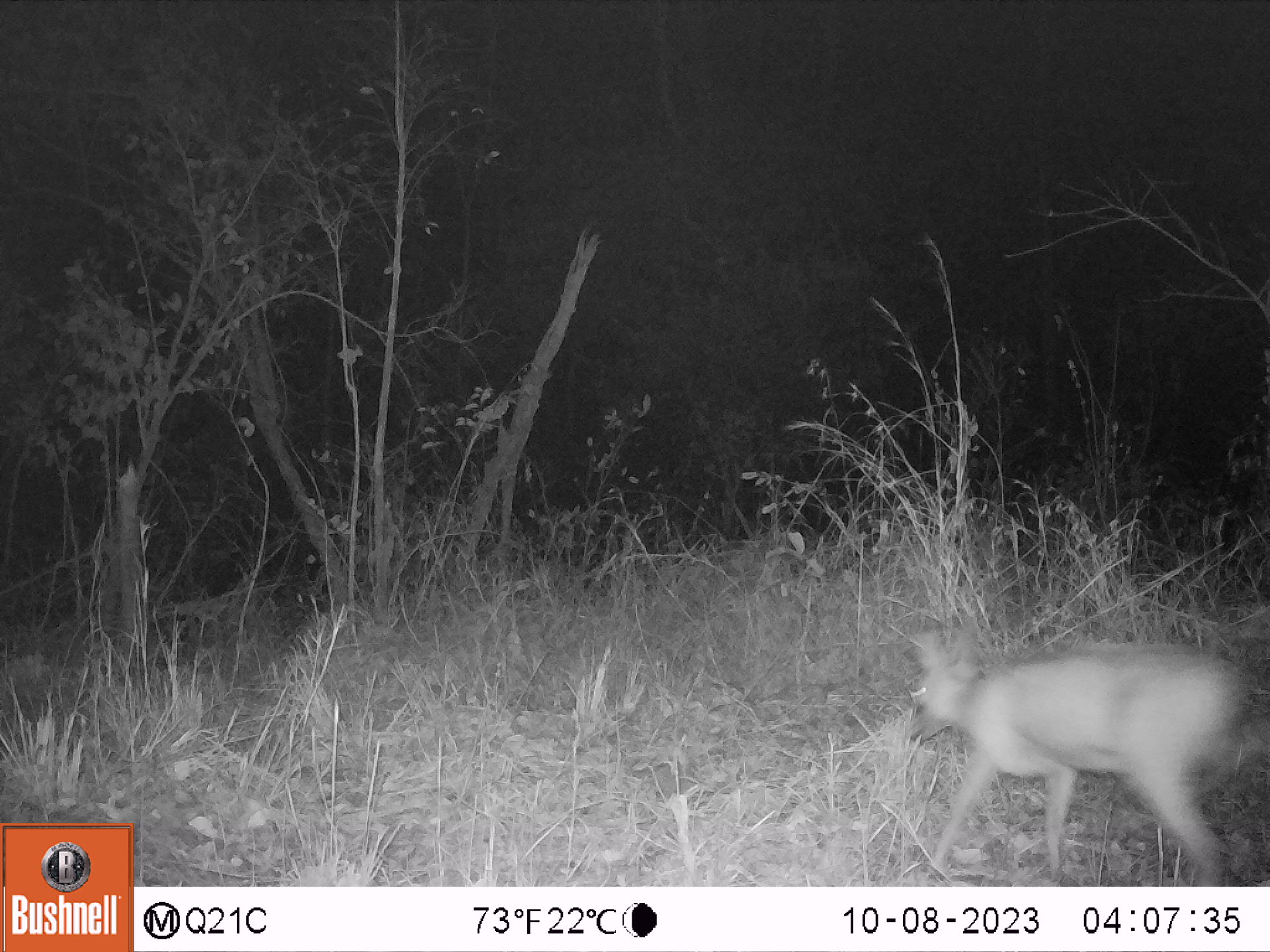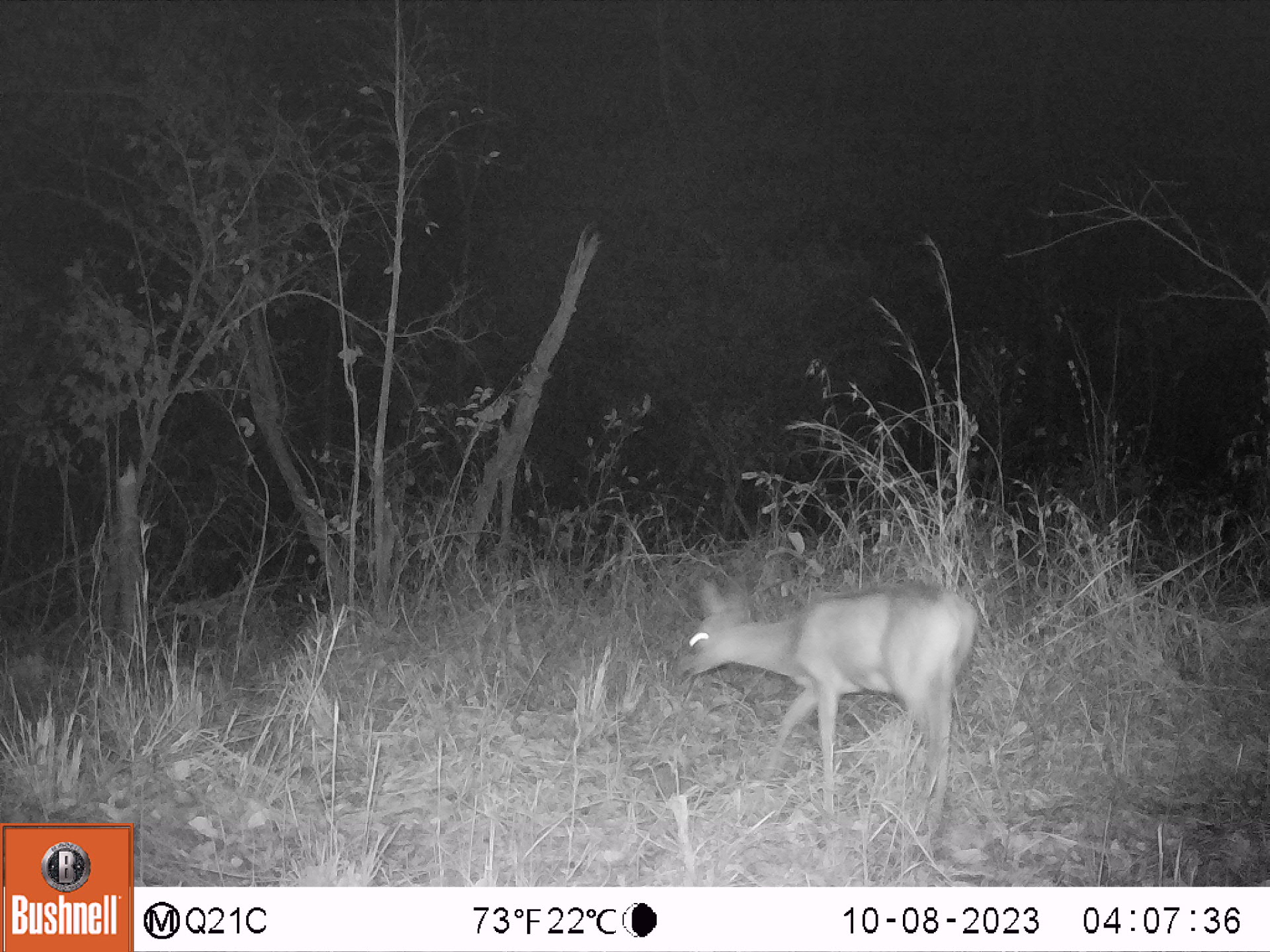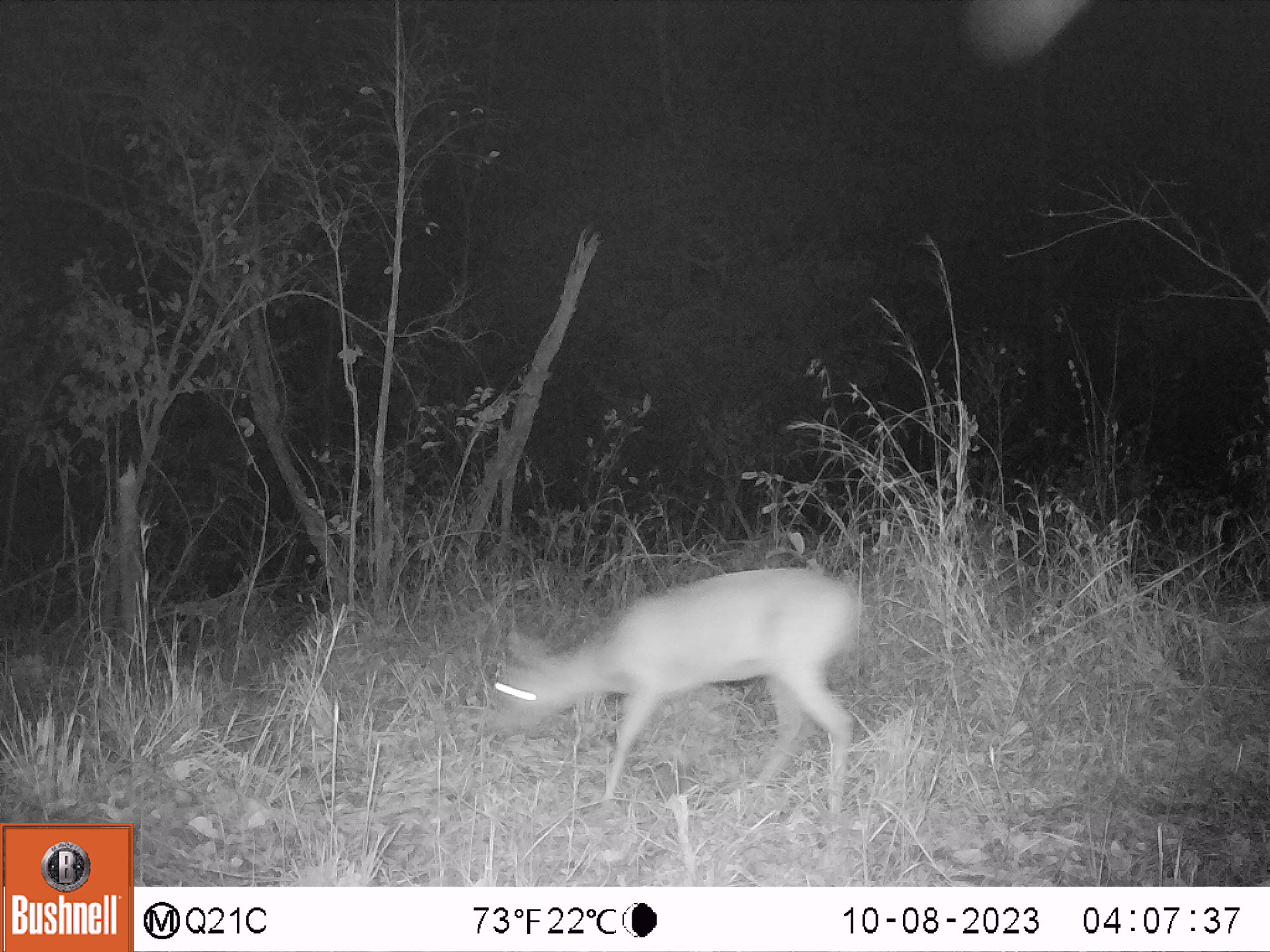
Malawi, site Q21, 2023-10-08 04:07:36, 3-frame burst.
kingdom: Animalia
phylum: Chordata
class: Mammalia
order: Artiodactyla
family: Bovidae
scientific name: Antilopinae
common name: small antelope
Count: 1.